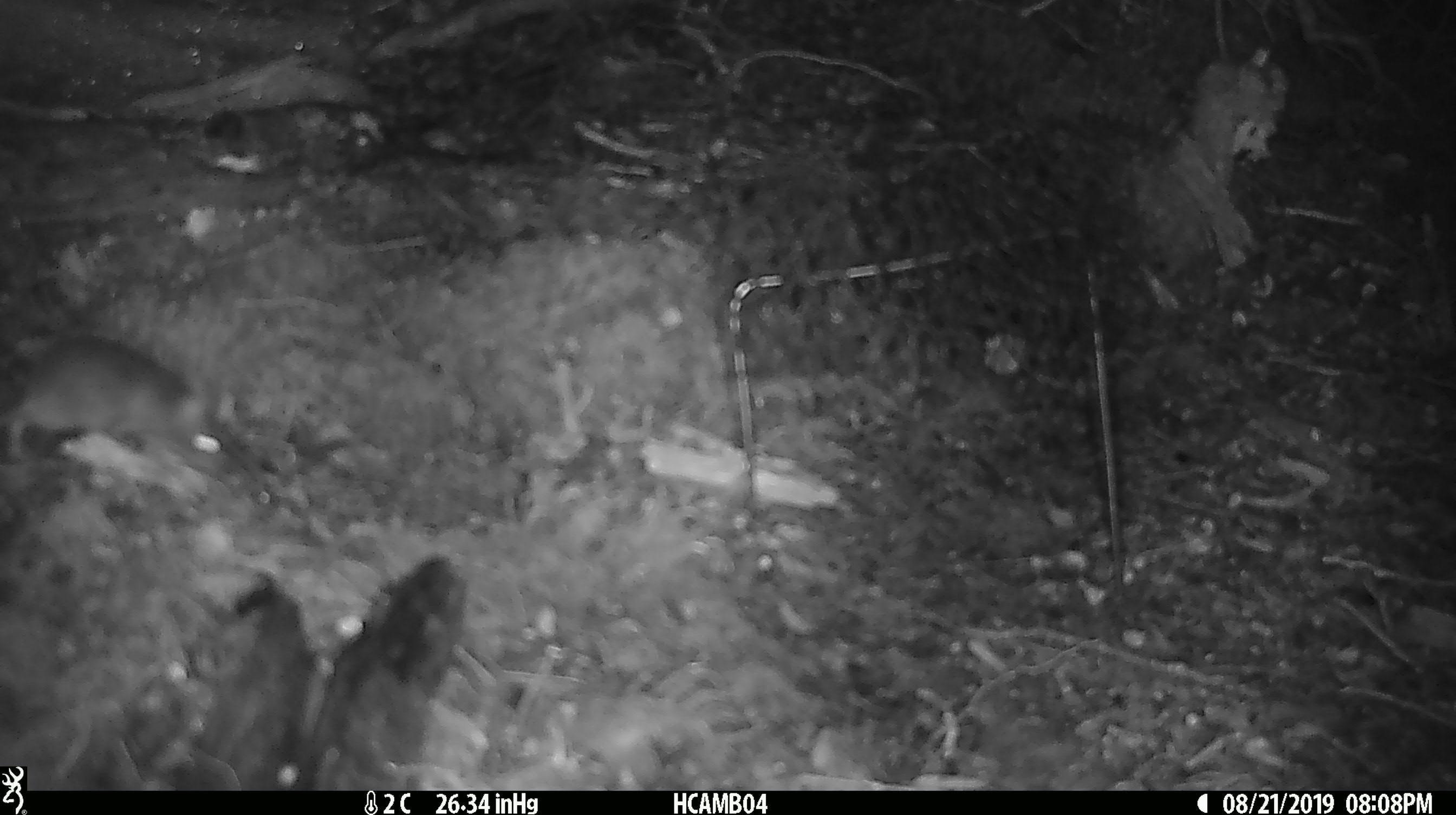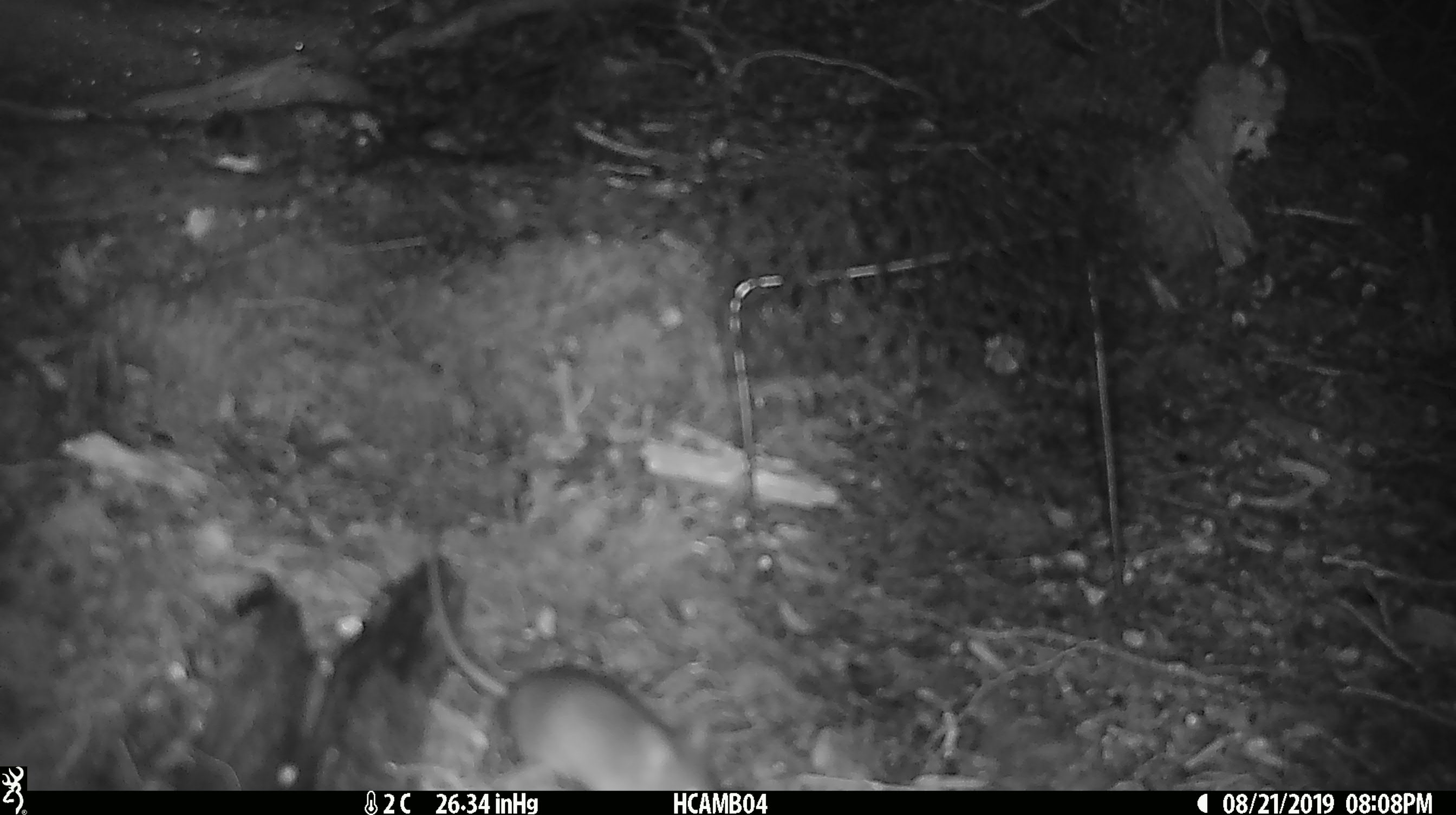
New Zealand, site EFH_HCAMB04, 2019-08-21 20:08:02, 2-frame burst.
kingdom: Animalia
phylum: Chordata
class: Mammalia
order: Rodentia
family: Muridae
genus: Mus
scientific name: Mus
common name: mouse